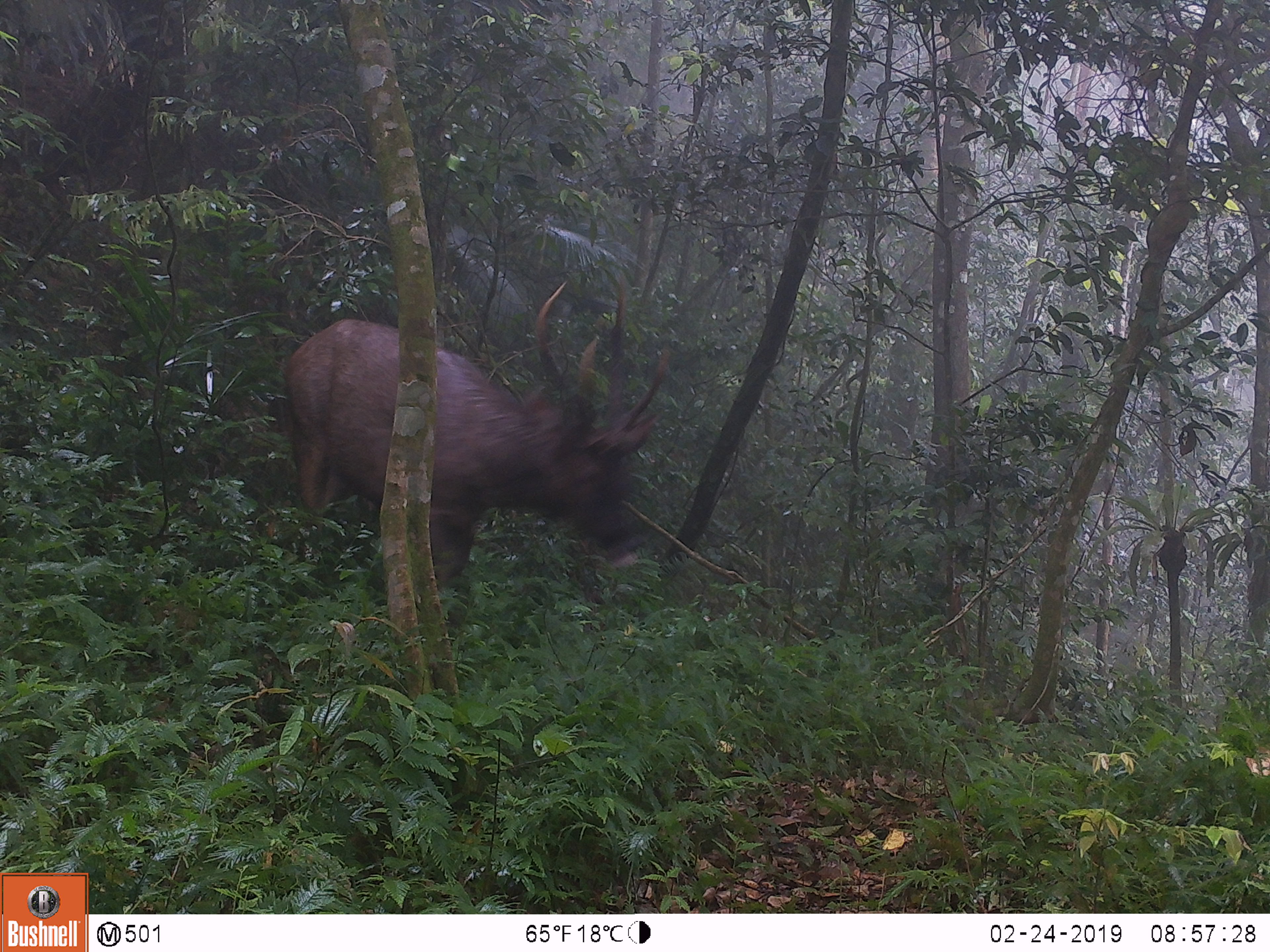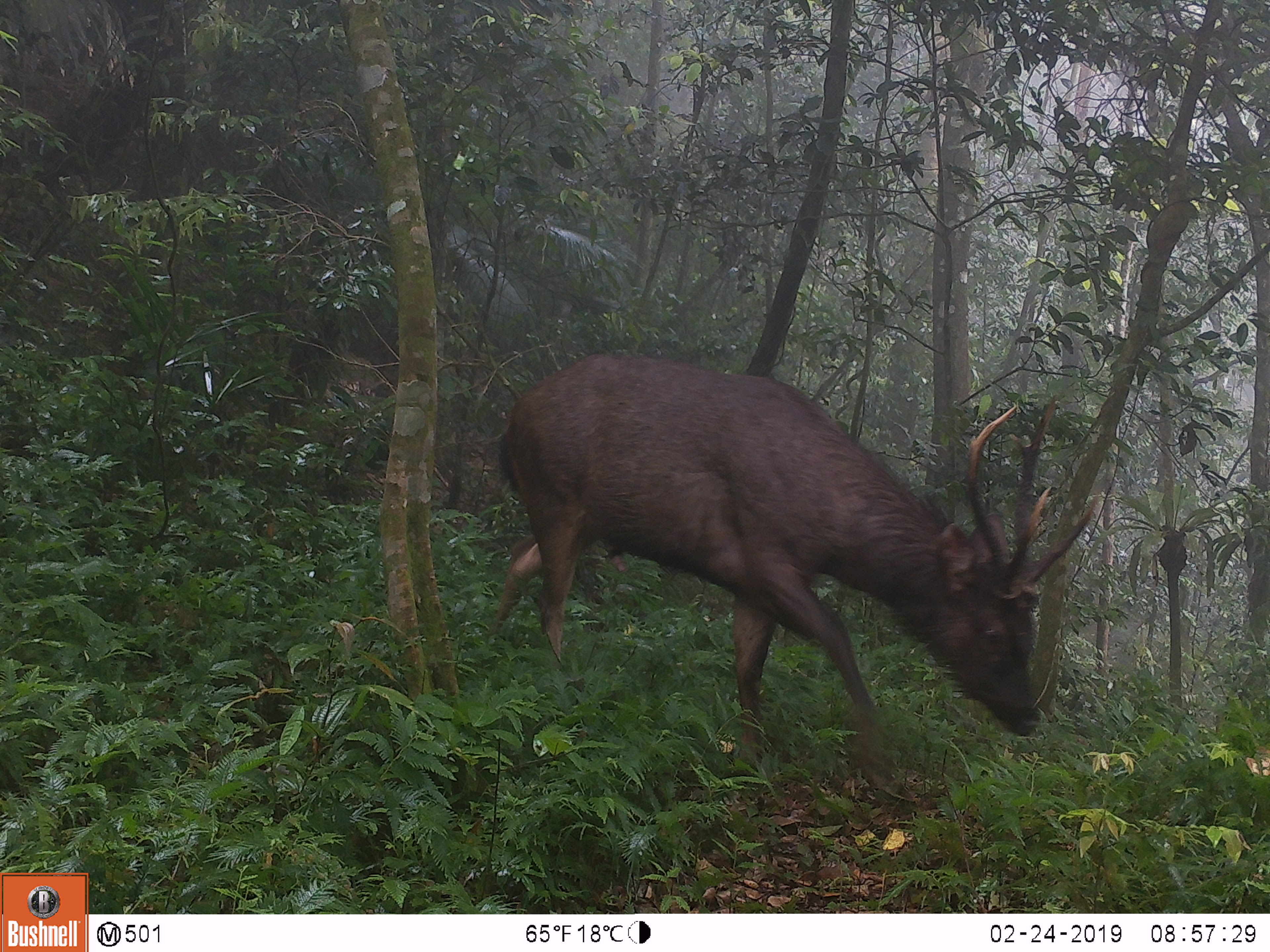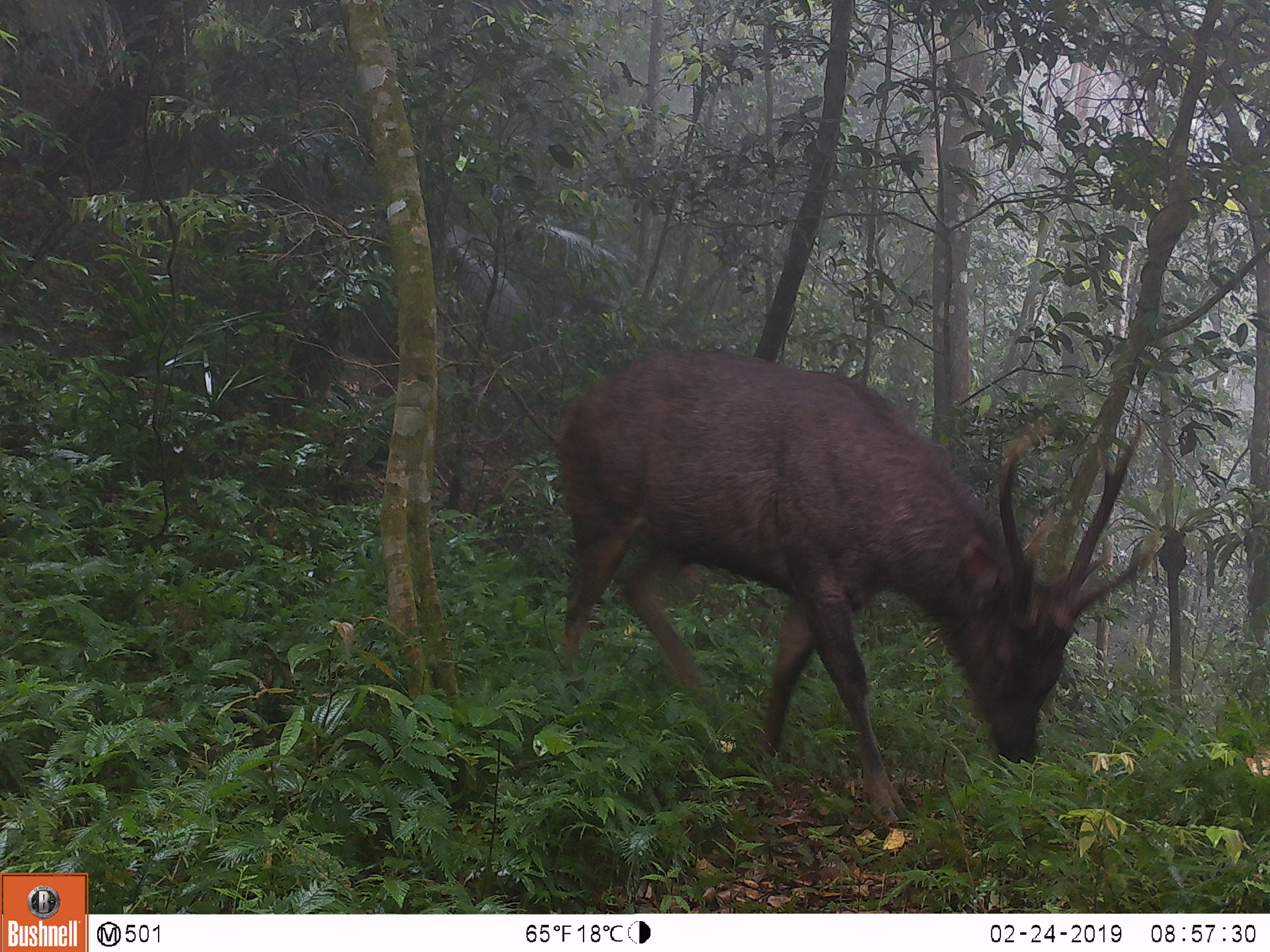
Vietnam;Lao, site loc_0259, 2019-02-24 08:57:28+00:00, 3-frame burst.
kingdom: Animalia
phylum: Chordata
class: Mammalia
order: Artiodactyla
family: Cervidae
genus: Rusa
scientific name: Rusa unicolor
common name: sambar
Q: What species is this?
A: Sambar (Rusa unicolor).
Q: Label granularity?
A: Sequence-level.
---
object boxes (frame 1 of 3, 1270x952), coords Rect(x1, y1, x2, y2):
sambar: Rect(283, 268, 671, 623)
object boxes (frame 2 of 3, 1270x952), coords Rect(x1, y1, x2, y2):
sambar: Rect(492, 351, 1099, 789)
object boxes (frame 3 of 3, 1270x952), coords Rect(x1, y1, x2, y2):
sambar: Rect(560, 349, 1160, 828)